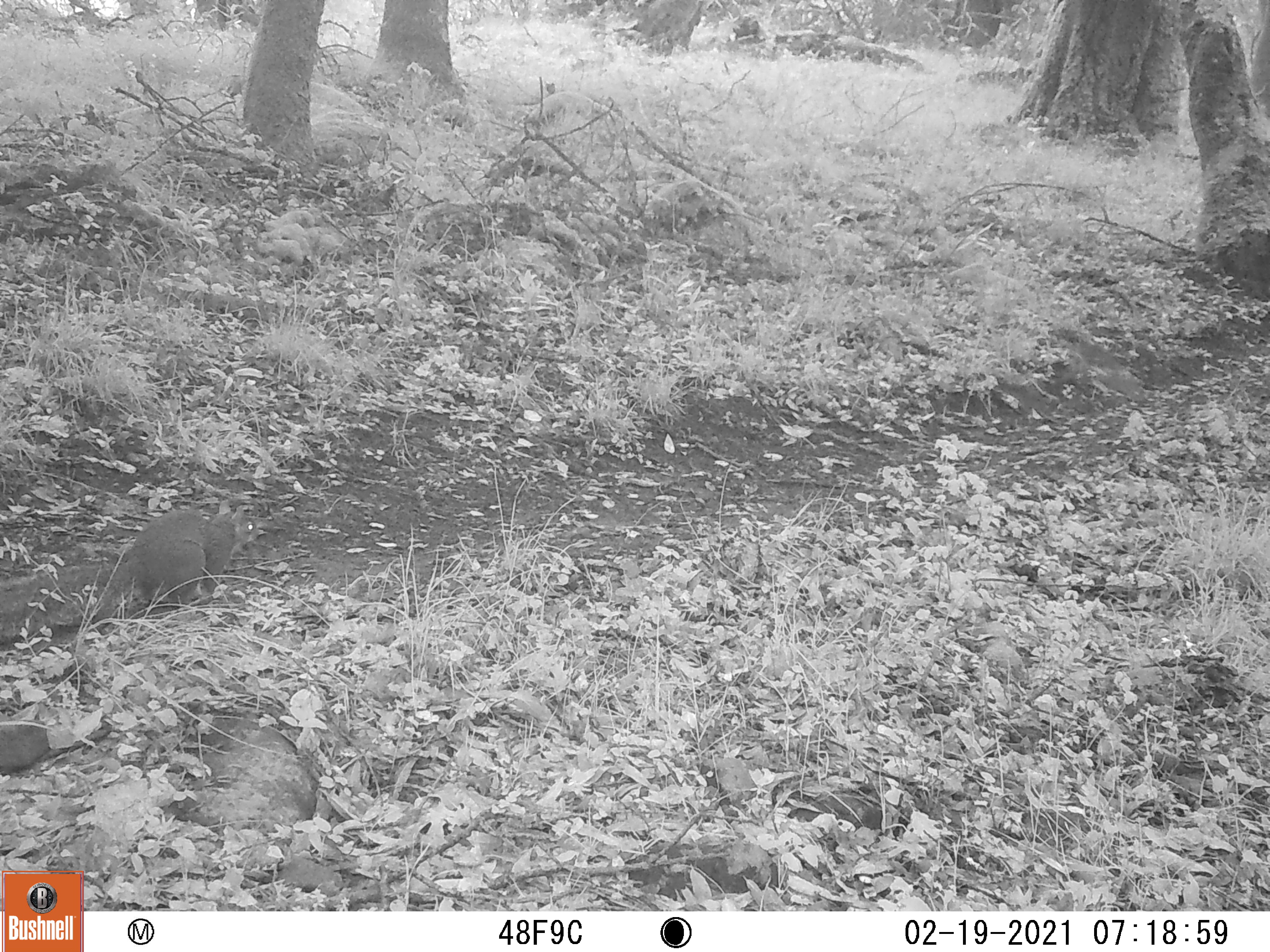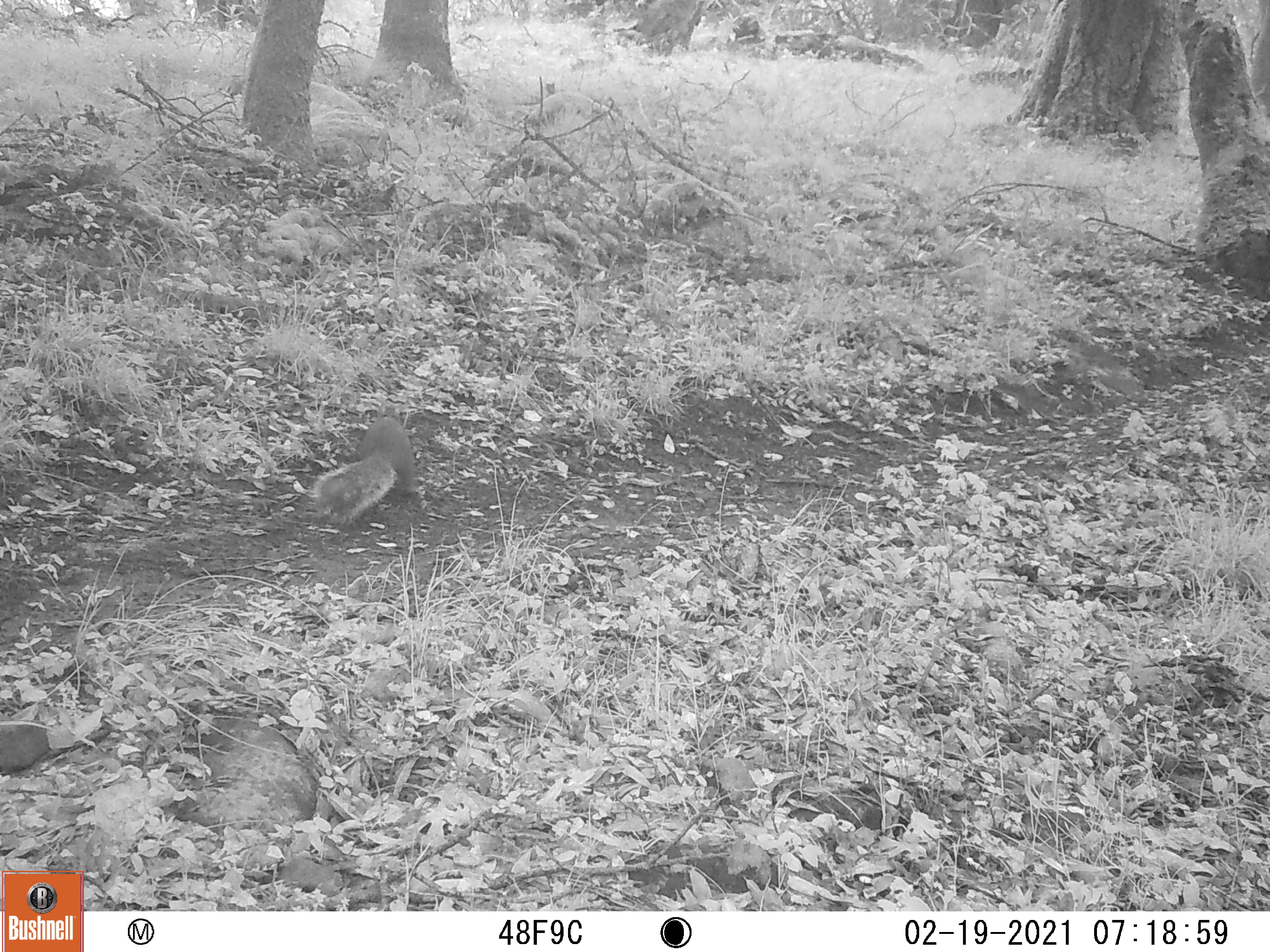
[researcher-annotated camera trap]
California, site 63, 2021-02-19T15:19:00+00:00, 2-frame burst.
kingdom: Animalia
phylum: Chordata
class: Mammalia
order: Rodentia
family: Sciuridae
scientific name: Sciuridae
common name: squirrel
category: unknown squirrel